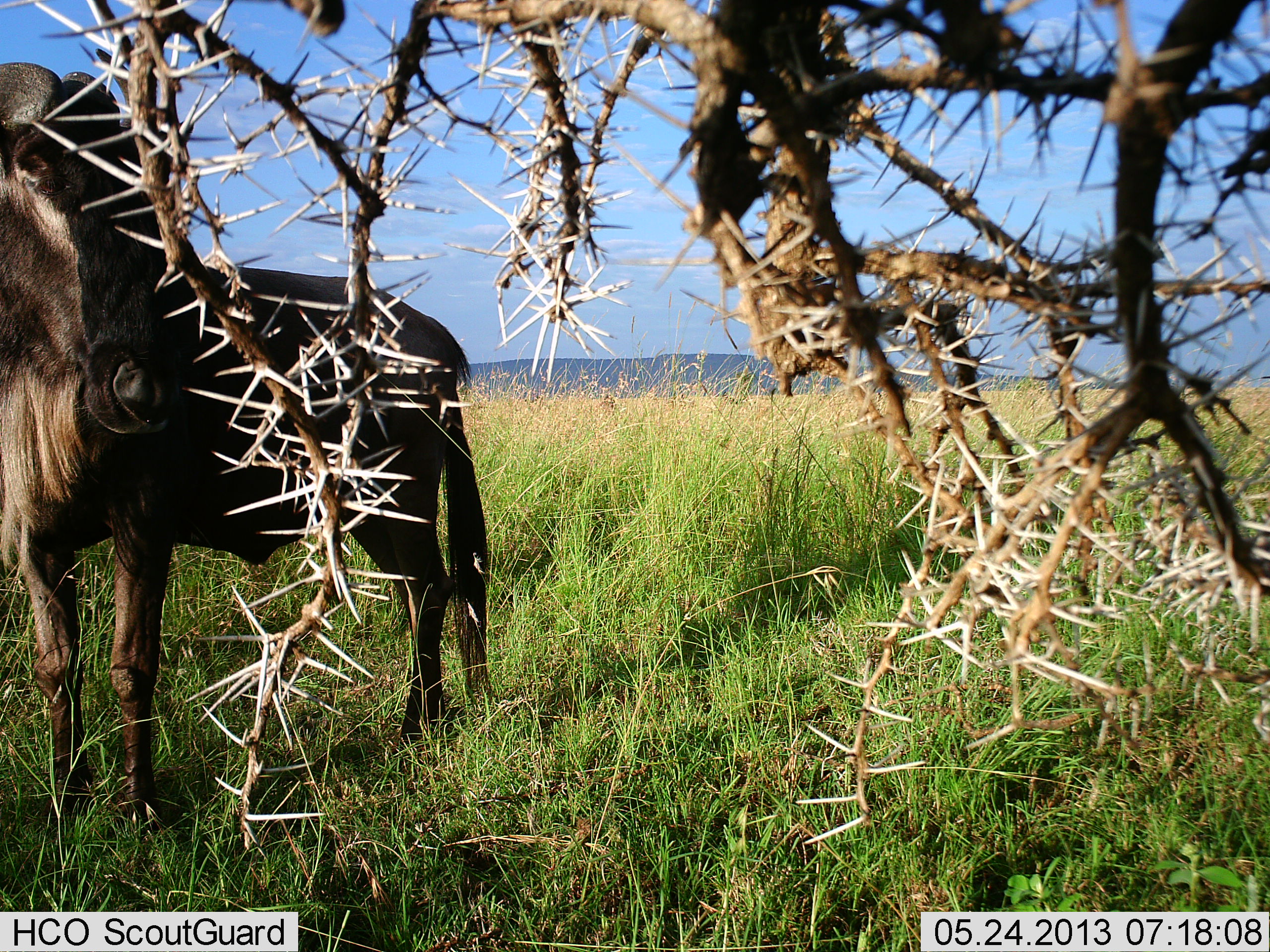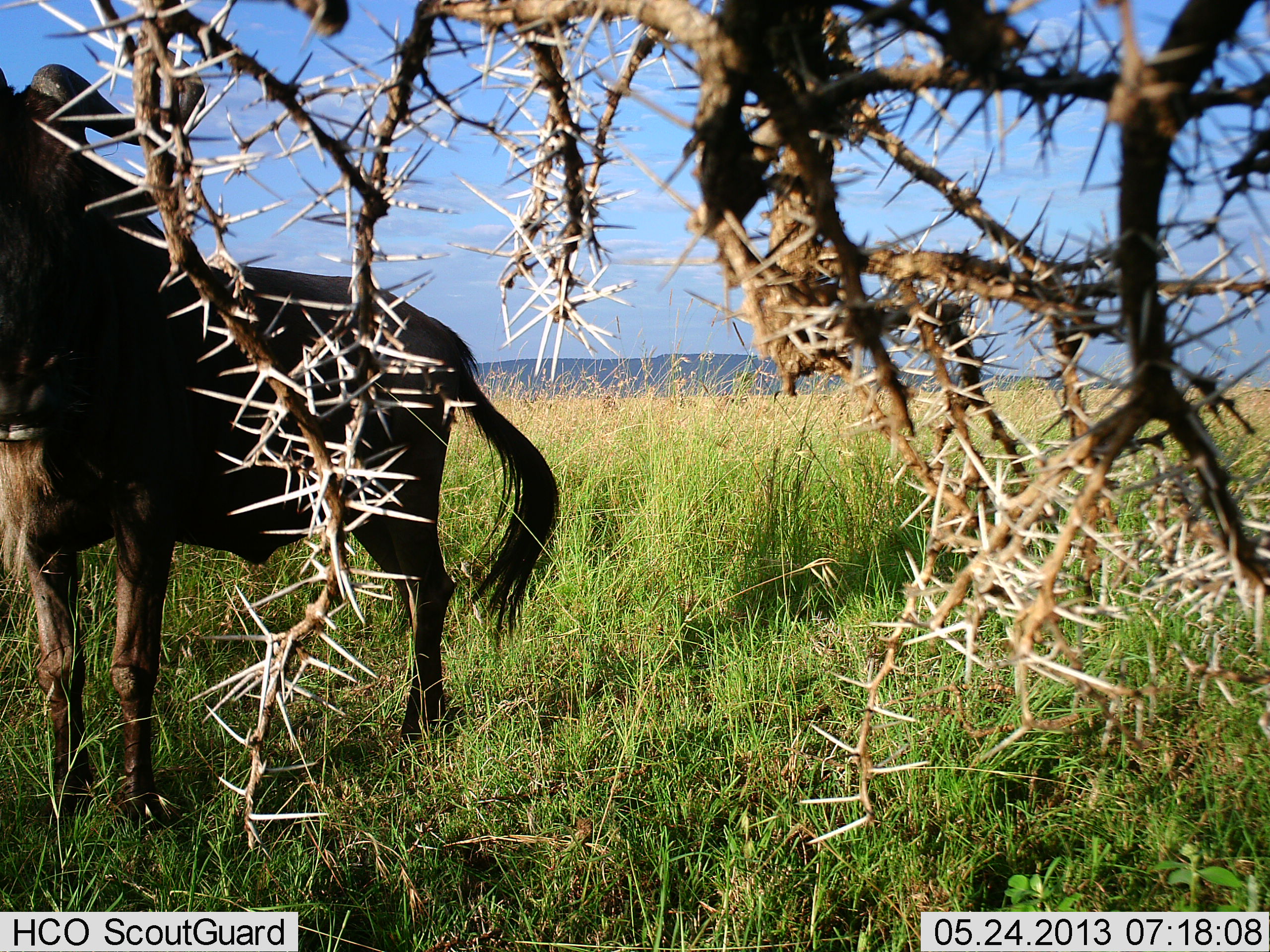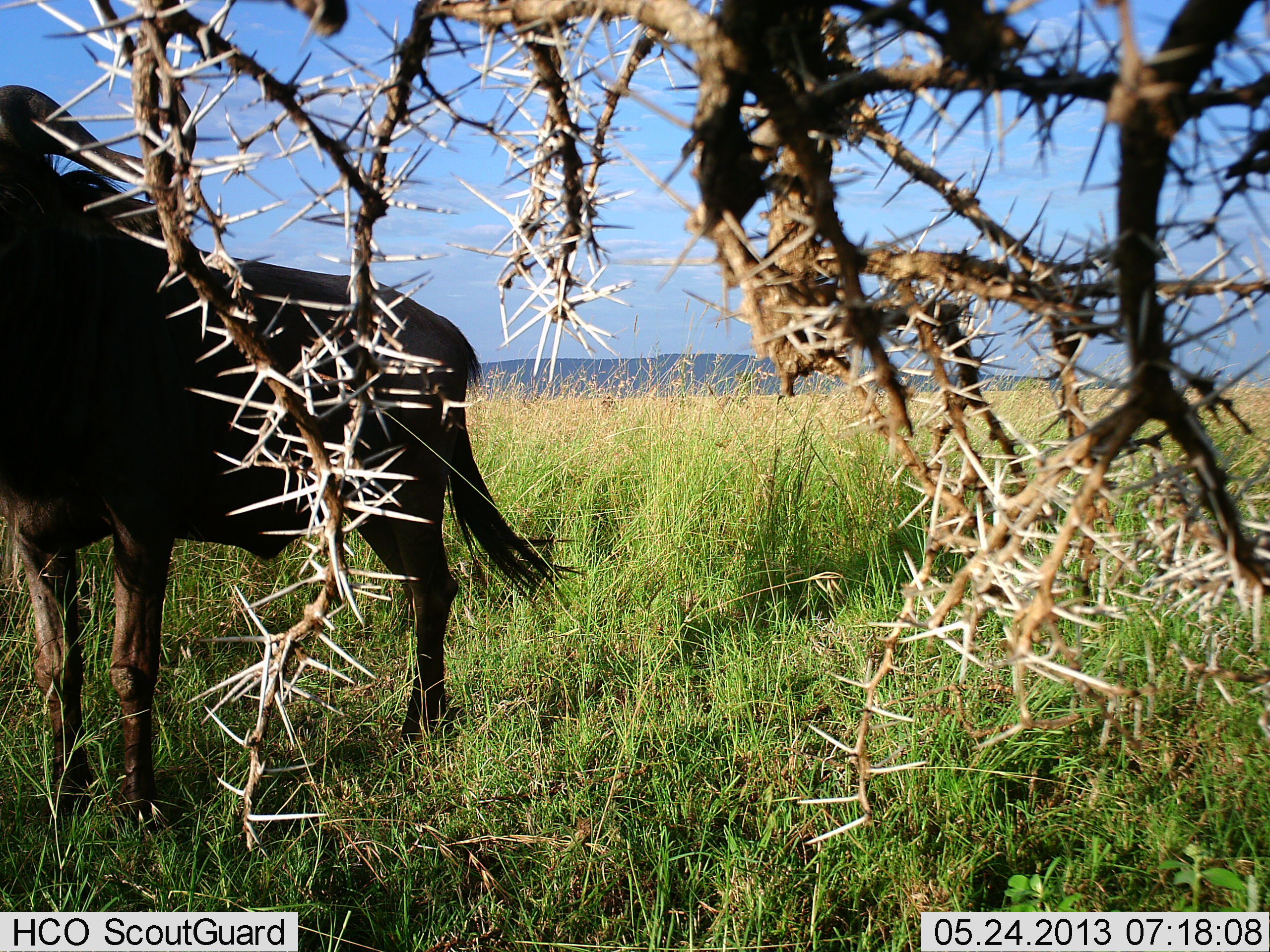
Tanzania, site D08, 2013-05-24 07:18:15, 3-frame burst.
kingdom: Animalia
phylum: Chordata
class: Mammalia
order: Artiodactyla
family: Bovidae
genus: Connochaetes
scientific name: Connochaetes taurinus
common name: blue wildebeest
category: wildebeest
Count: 1.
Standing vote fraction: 83%.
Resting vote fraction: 8%.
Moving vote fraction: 8%.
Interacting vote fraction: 0%.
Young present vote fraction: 0%.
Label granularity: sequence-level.